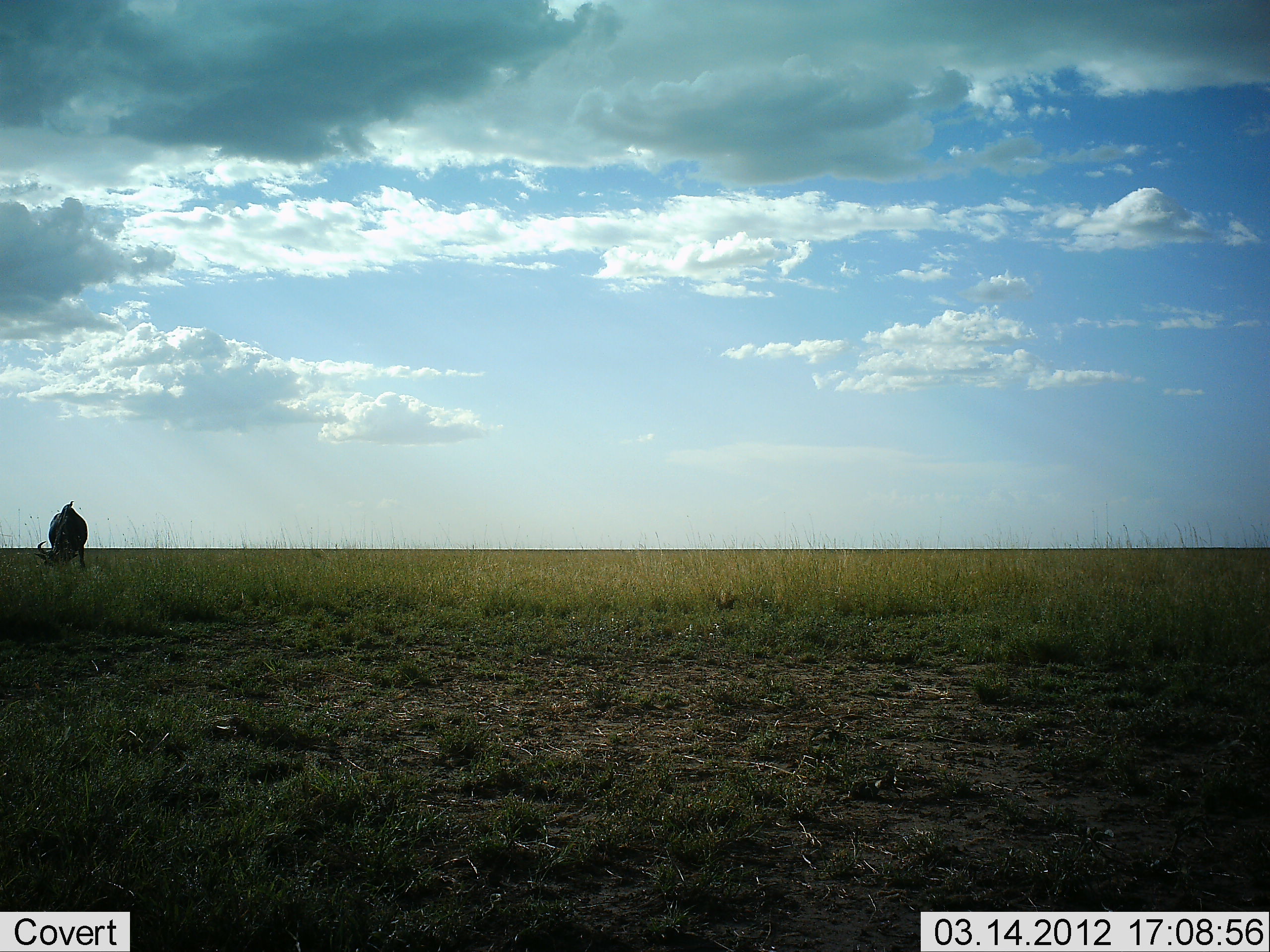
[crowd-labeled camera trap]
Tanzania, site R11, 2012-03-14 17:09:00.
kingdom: Animalia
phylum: Chordata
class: Mammalia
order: Artiodactyla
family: Bovidae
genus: Connochaetes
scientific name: Connochaetes taurinus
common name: blue wildebeest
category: wildebeest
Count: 1.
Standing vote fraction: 43%.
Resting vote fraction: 0%.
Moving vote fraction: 0%.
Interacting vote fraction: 0%.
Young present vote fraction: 0%.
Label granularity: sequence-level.